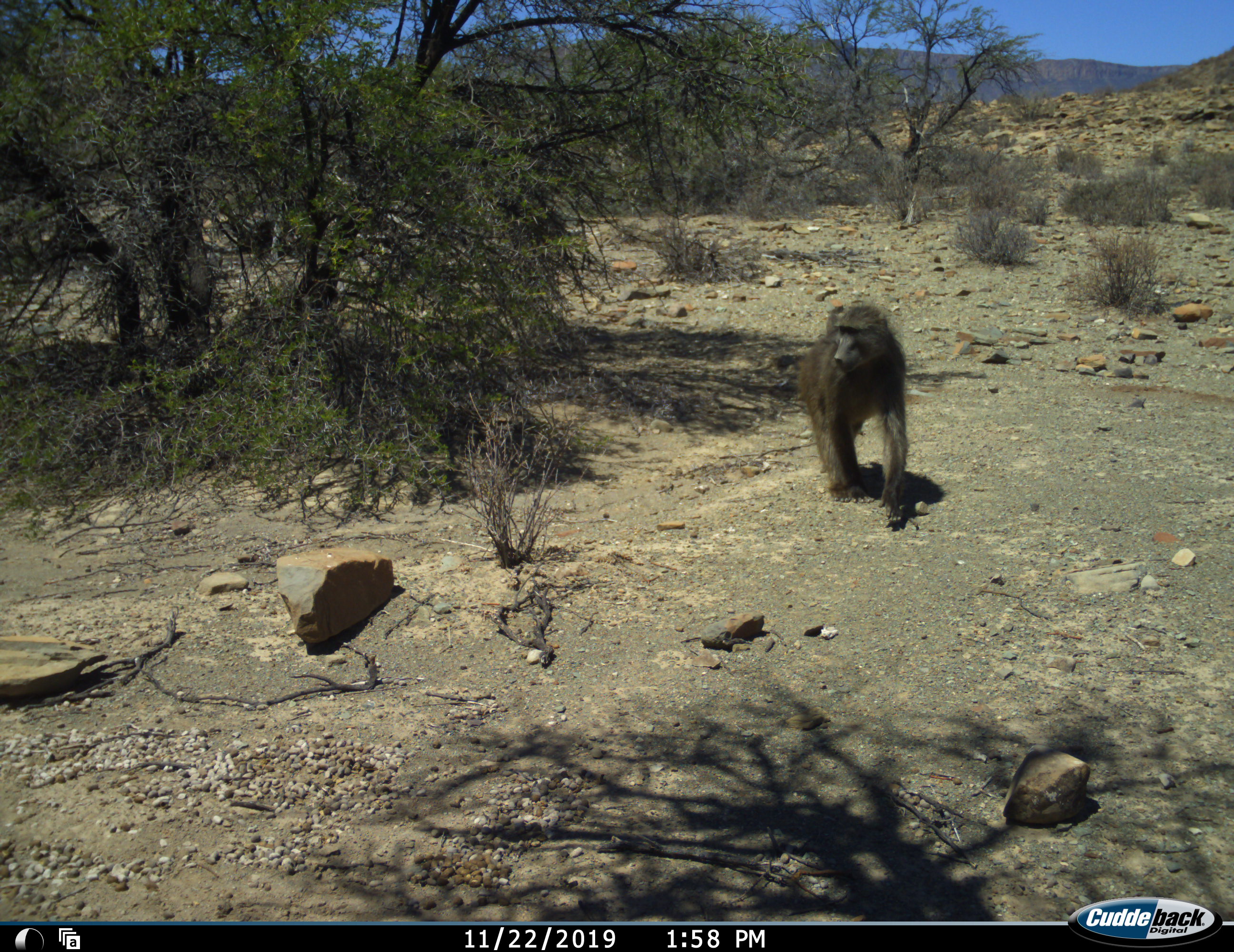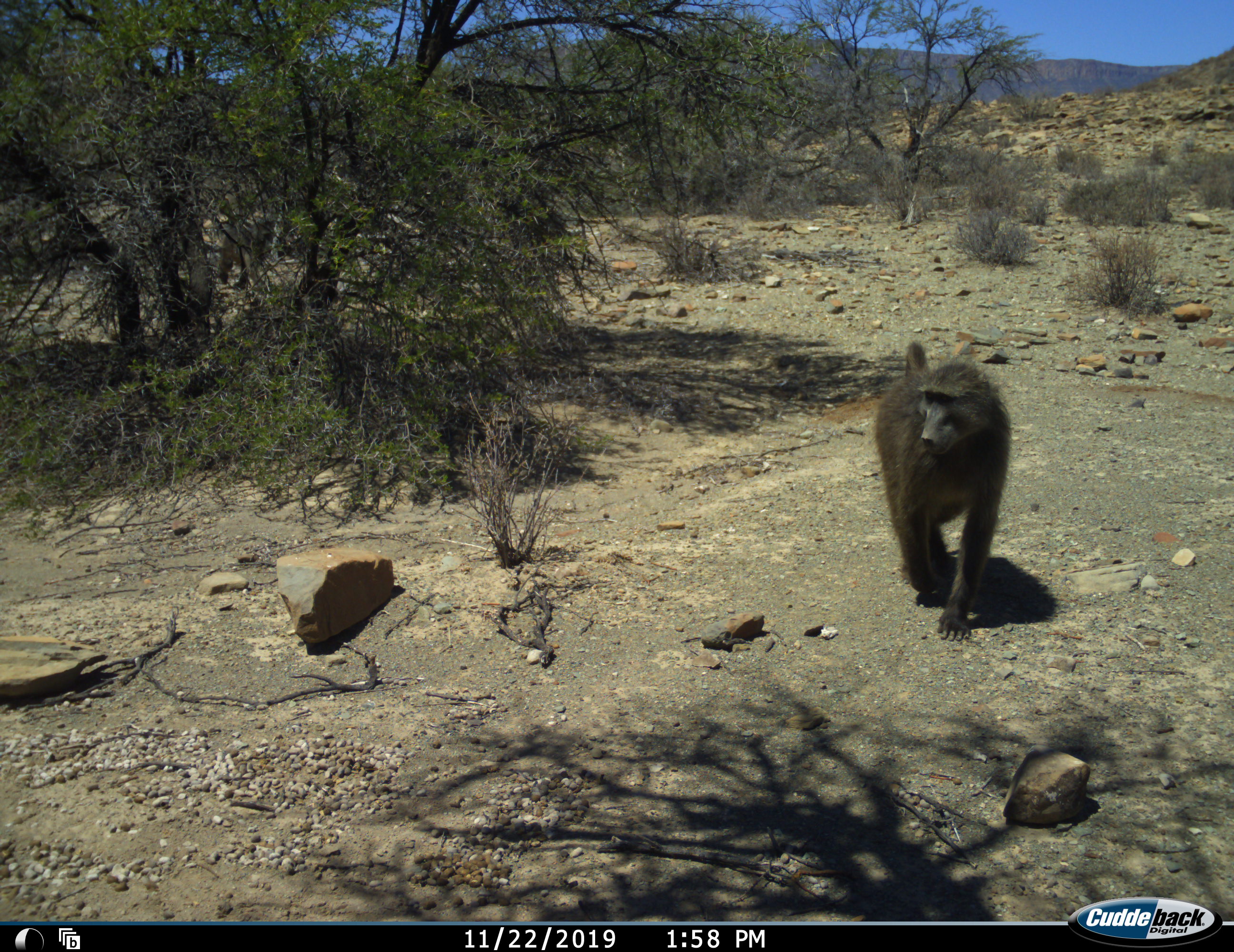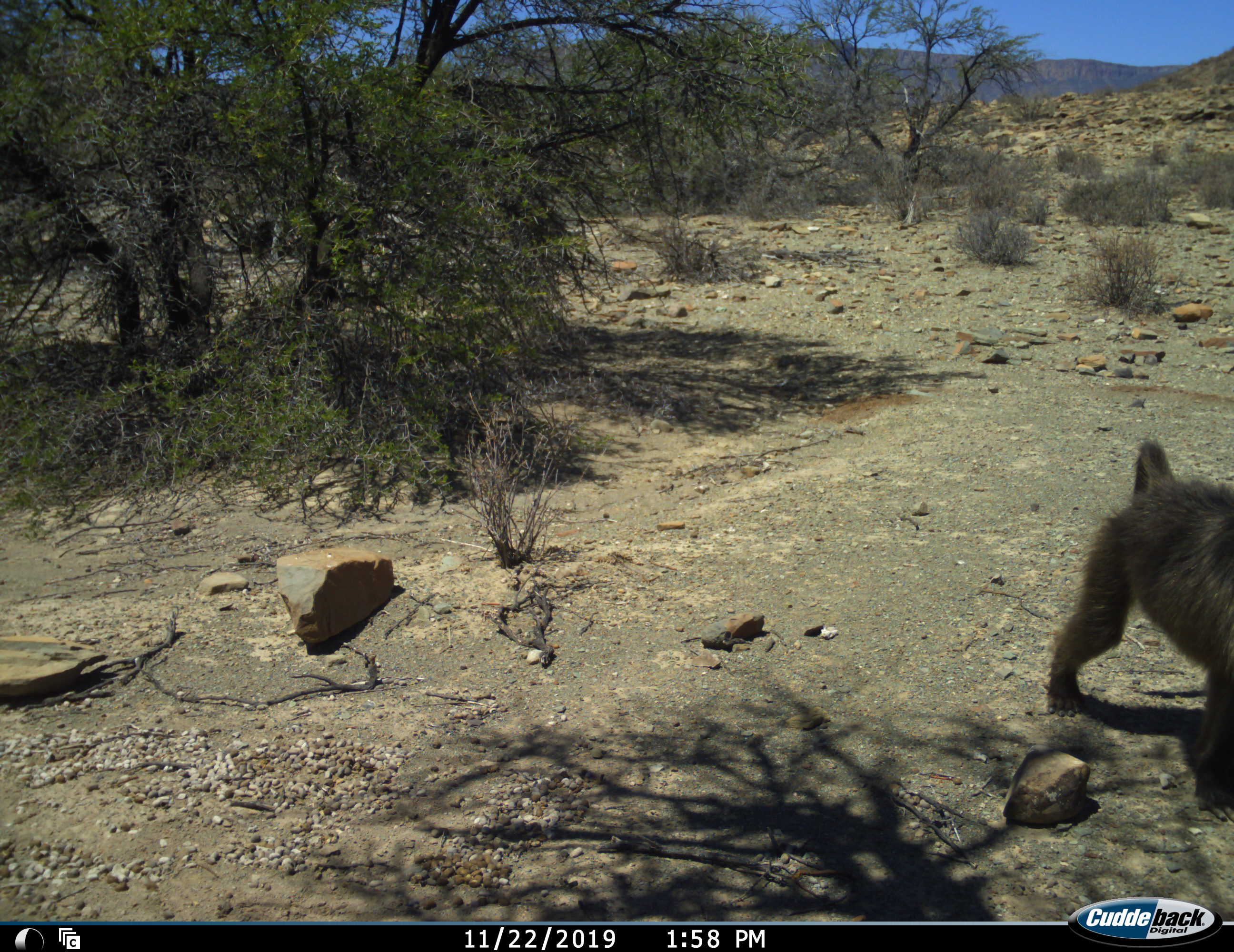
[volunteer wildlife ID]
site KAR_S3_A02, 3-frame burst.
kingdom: Animalia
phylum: Chordata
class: Mammalia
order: Primates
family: Cercopithecidae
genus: Papio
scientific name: Papio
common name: baboon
Baboon (Papio), count 2. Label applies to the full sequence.